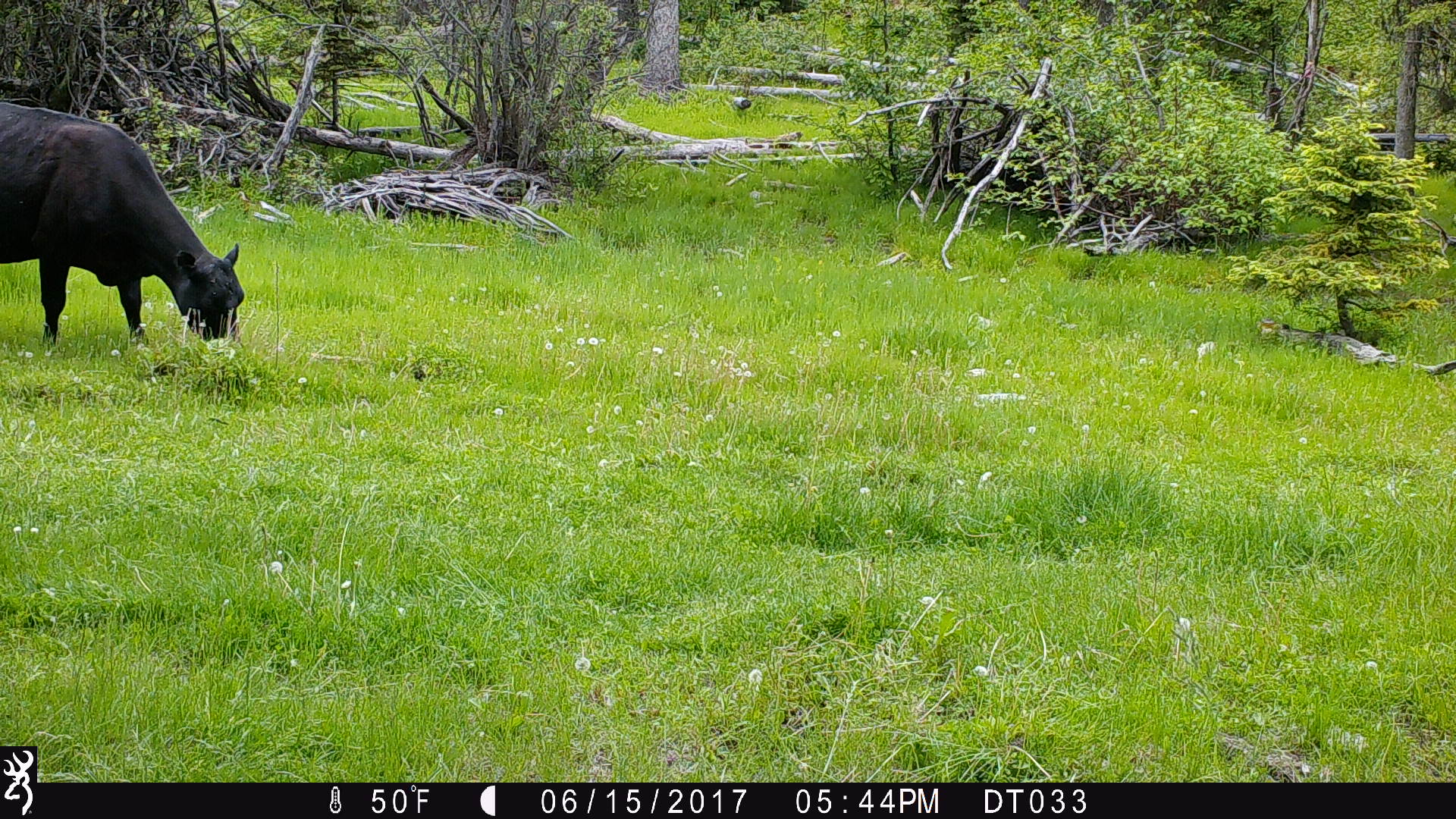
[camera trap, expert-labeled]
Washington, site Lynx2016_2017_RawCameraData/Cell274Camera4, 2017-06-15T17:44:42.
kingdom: Animalia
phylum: Chordata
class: Mammalia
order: Artiodactyla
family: Bovidae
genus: Bos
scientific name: Bos taurus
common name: domestic cattle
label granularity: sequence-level